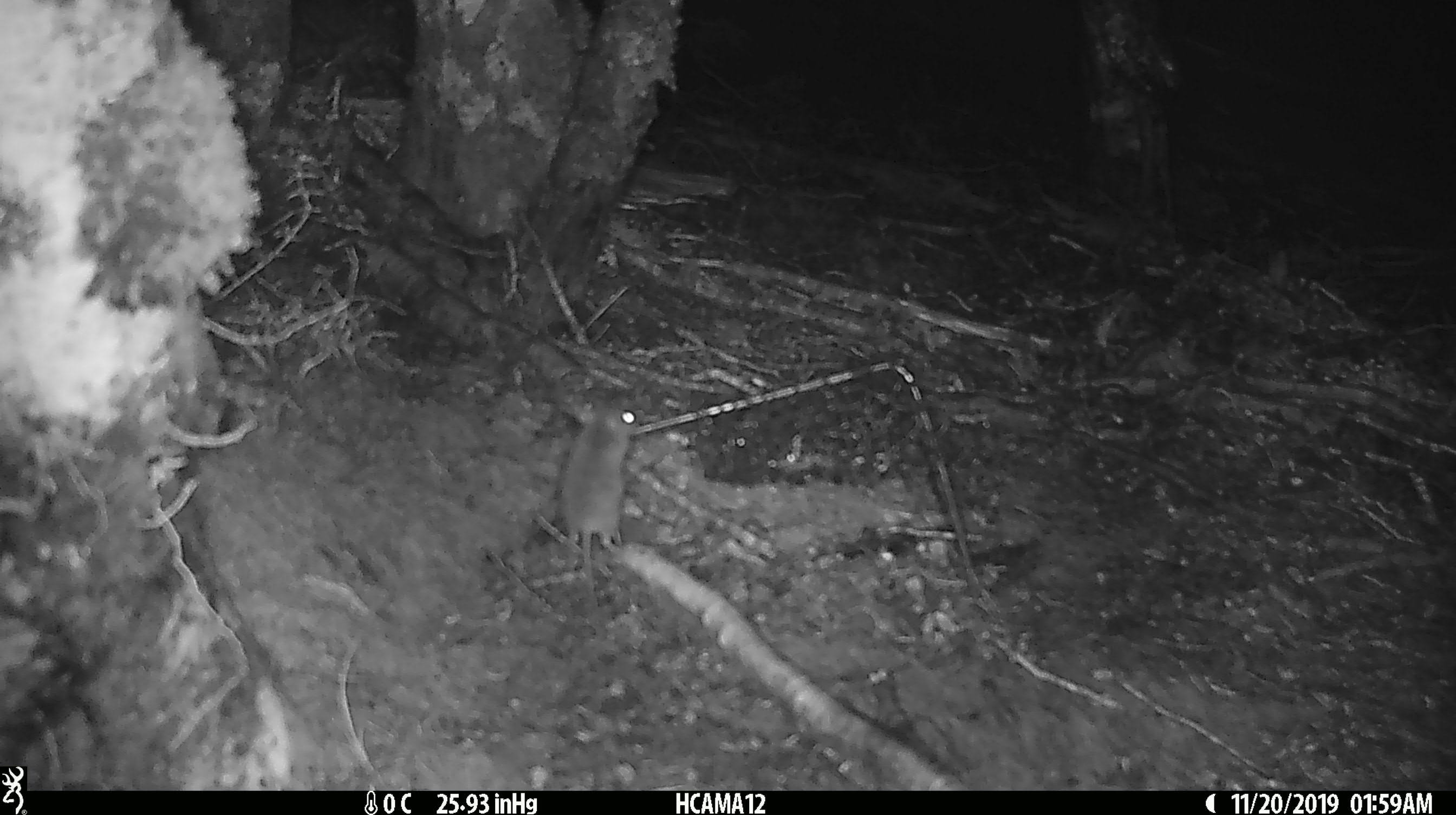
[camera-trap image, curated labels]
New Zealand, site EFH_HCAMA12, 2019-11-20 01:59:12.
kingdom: Animalia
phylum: Chordata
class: Mammalia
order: Rodentia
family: Muridae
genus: Mus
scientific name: Mus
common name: mouse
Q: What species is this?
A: Mouse (Mus).